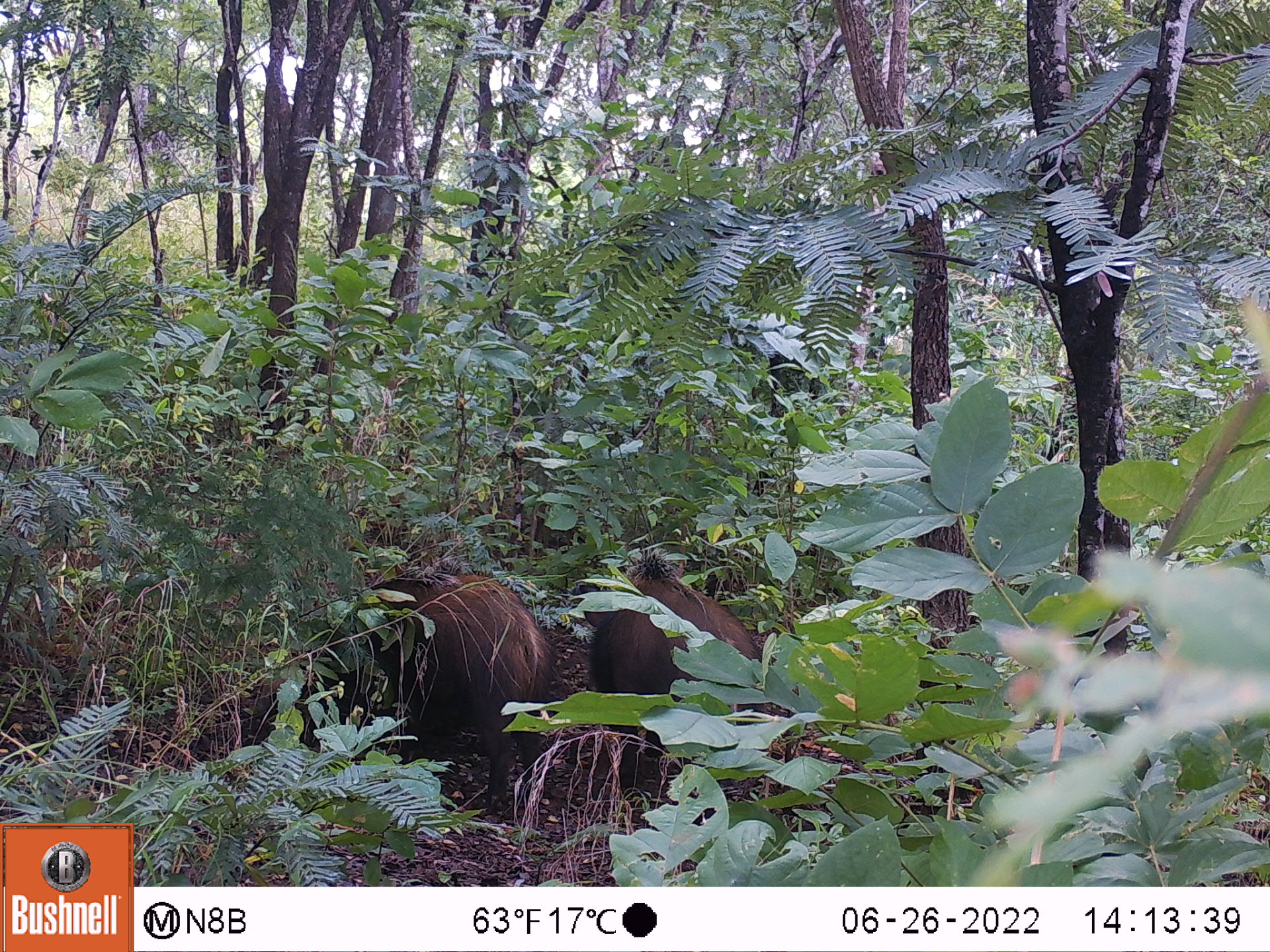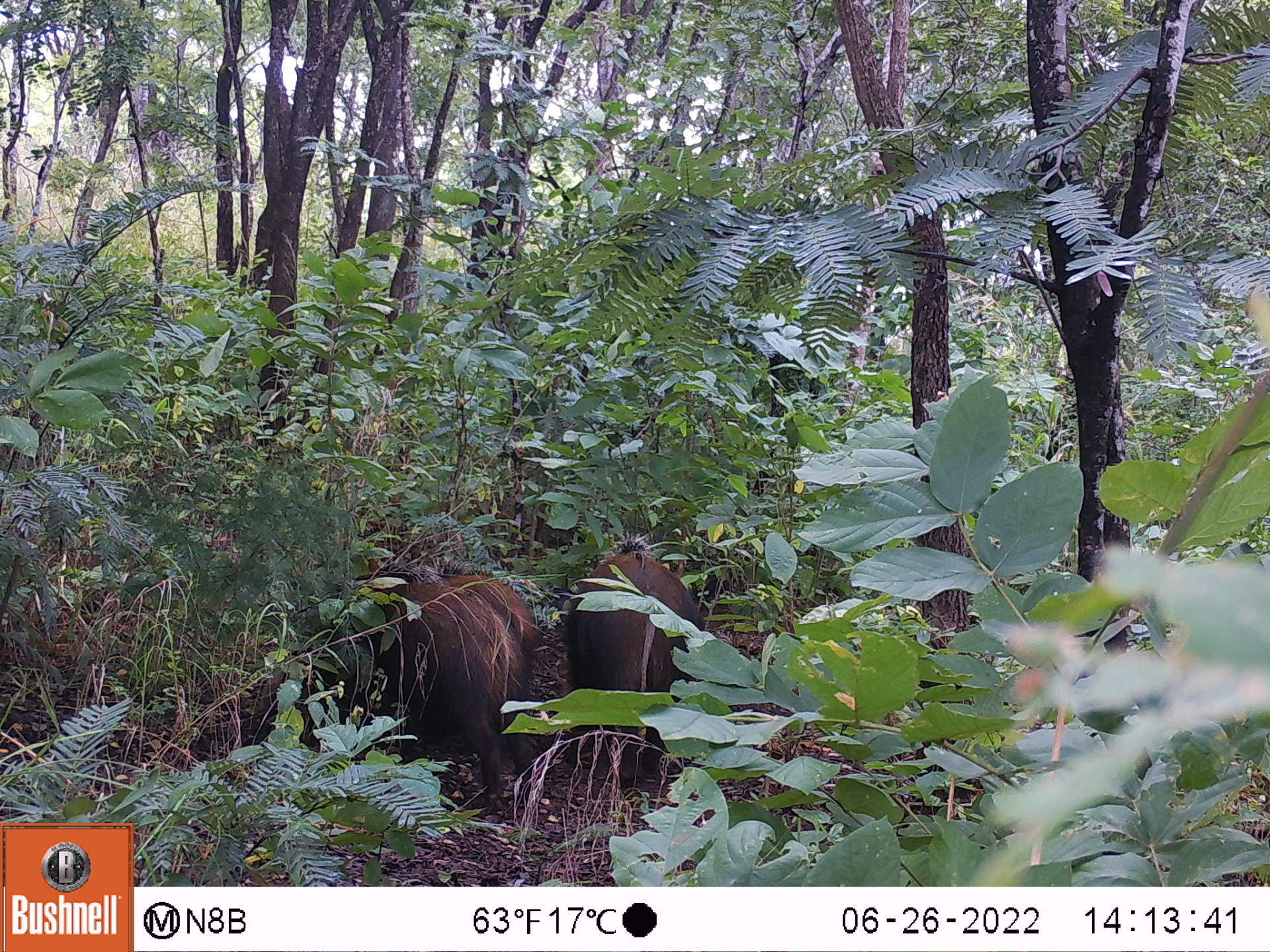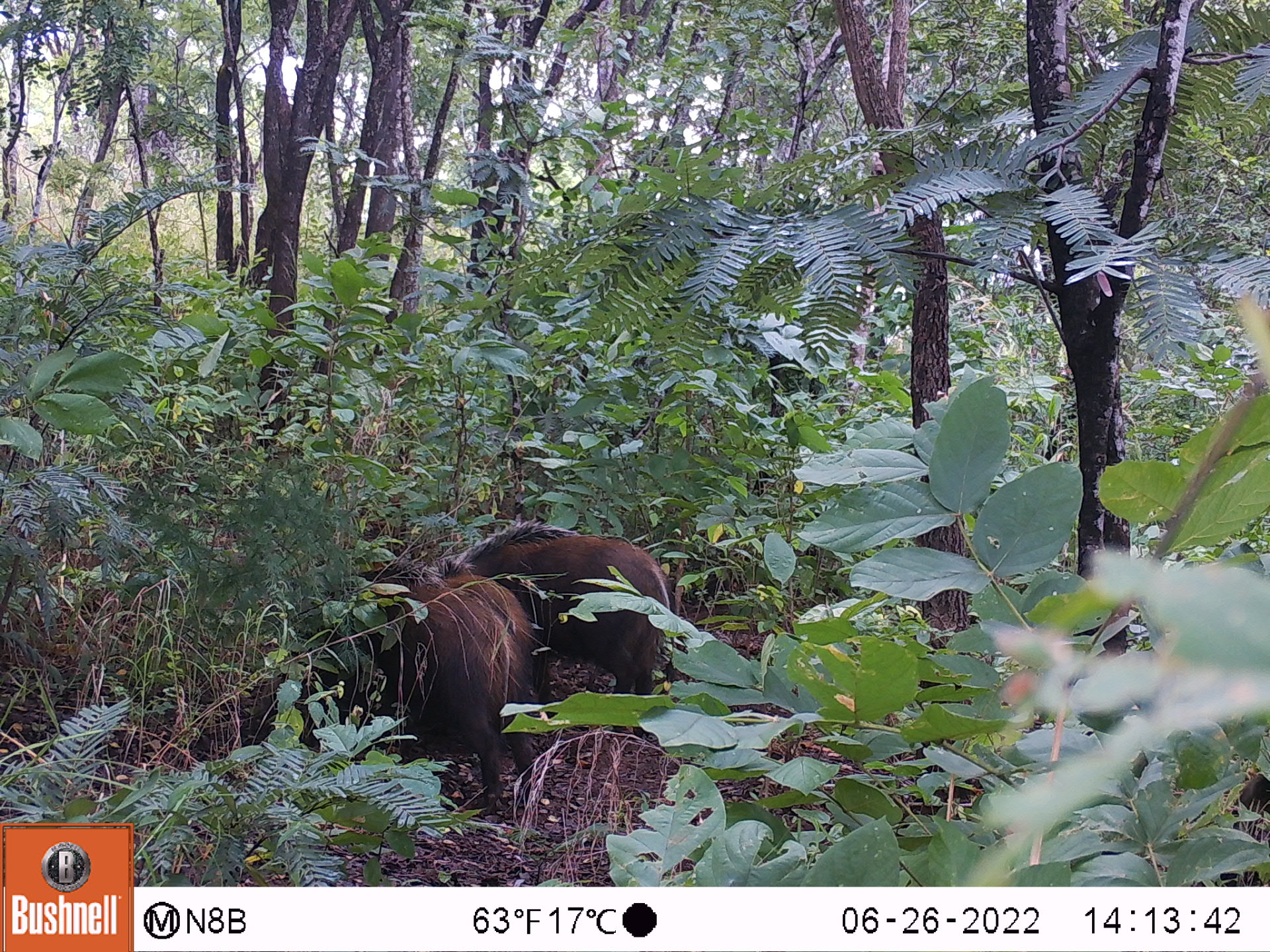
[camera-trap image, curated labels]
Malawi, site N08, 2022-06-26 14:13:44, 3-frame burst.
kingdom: Animalia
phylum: Chordata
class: Mammalia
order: Artiodactyla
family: Suidae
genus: Potamochoerus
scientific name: Potamochoerus larvatus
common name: bushpig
Bushpig (Potamochoerus larvatus), count 2.